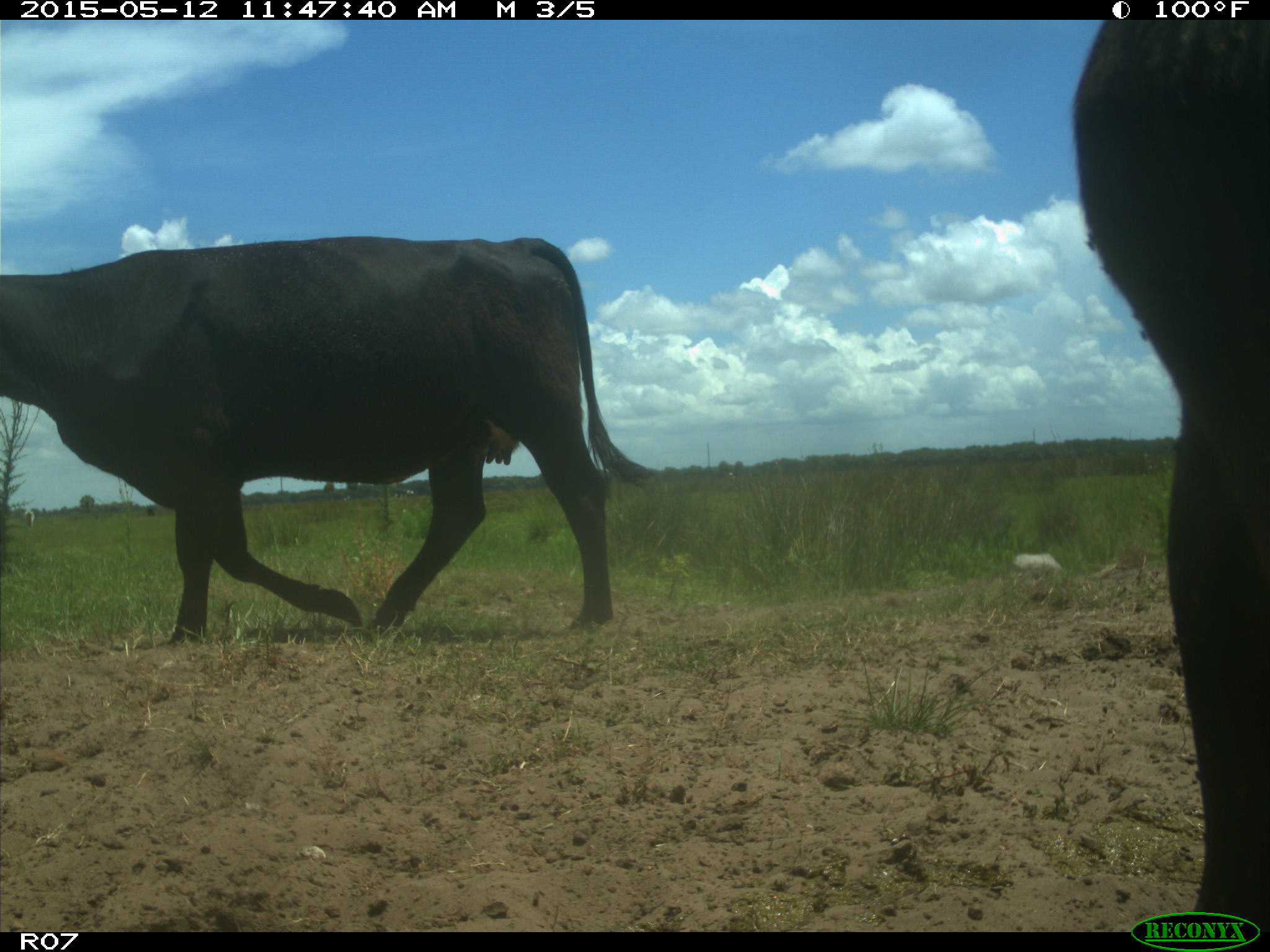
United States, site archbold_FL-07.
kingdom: Animalia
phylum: Chordata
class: Mammalia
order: Artiodactyla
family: Bovidae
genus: Bos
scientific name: Bos taurus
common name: domestic cow